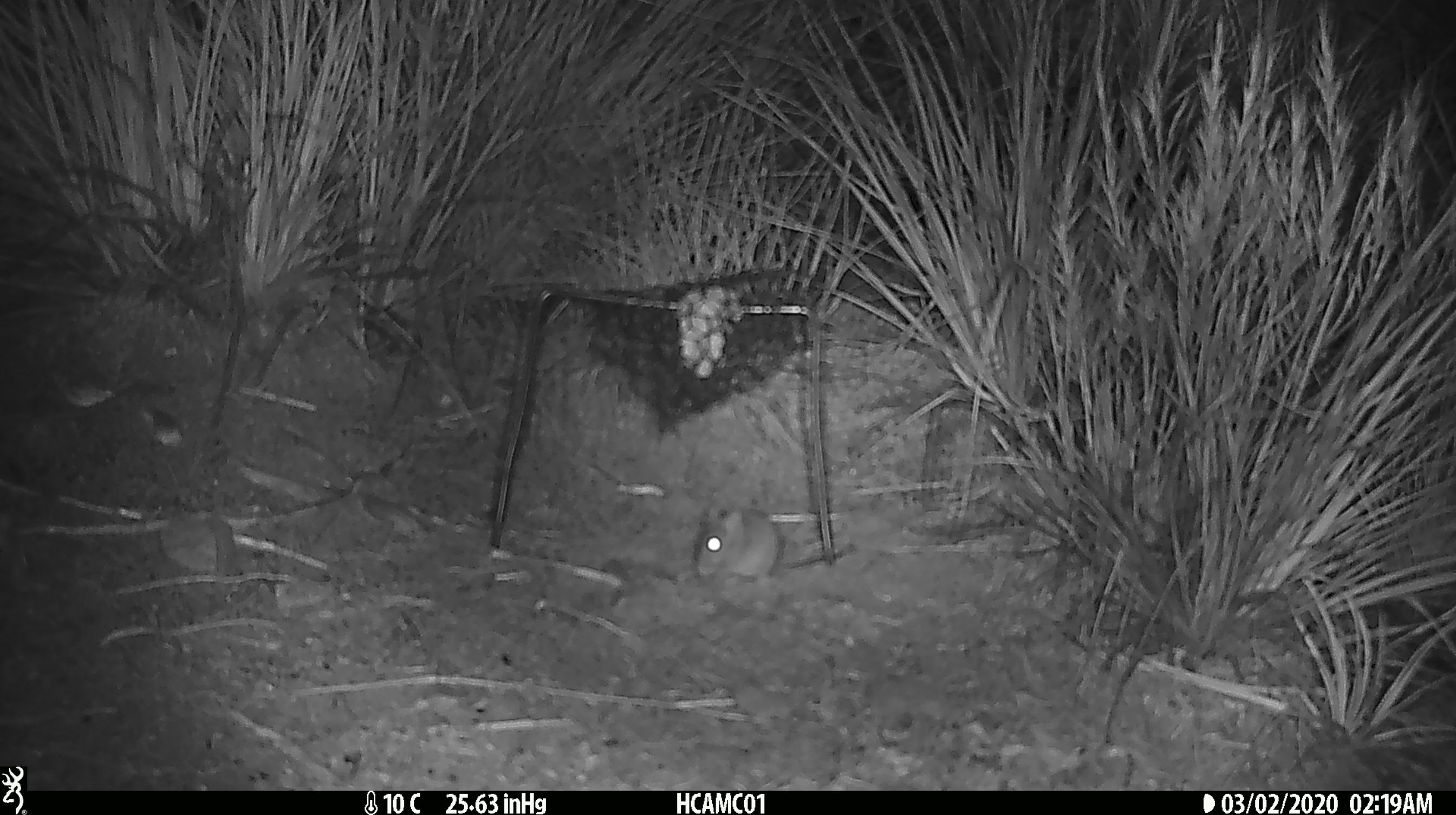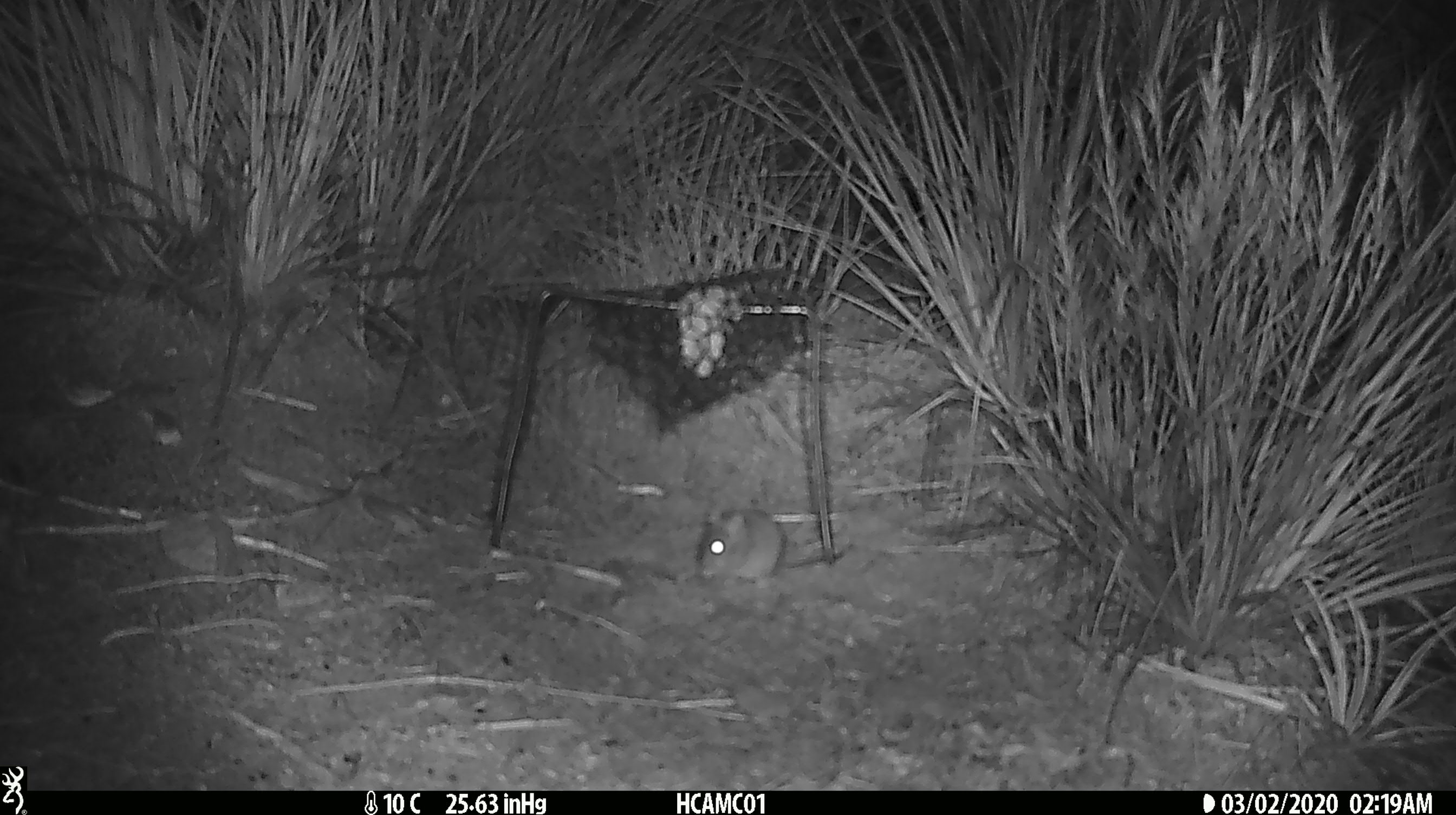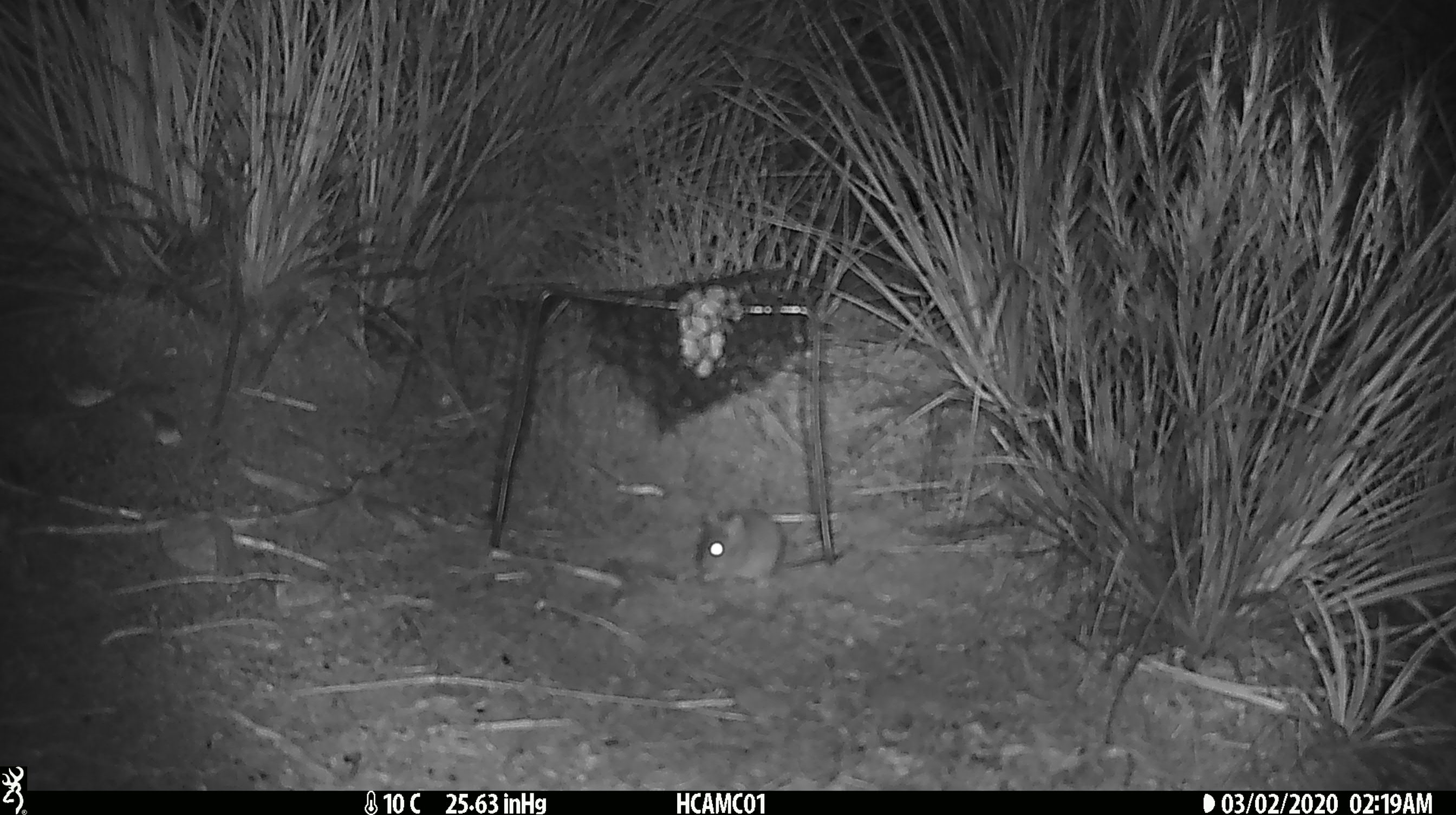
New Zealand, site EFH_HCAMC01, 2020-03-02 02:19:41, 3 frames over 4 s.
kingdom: Animalia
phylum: Chordata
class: Mammalia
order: Rodentia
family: Muridae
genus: Mus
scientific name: Mus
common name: mouse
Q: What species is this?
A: Mouse (Mus).